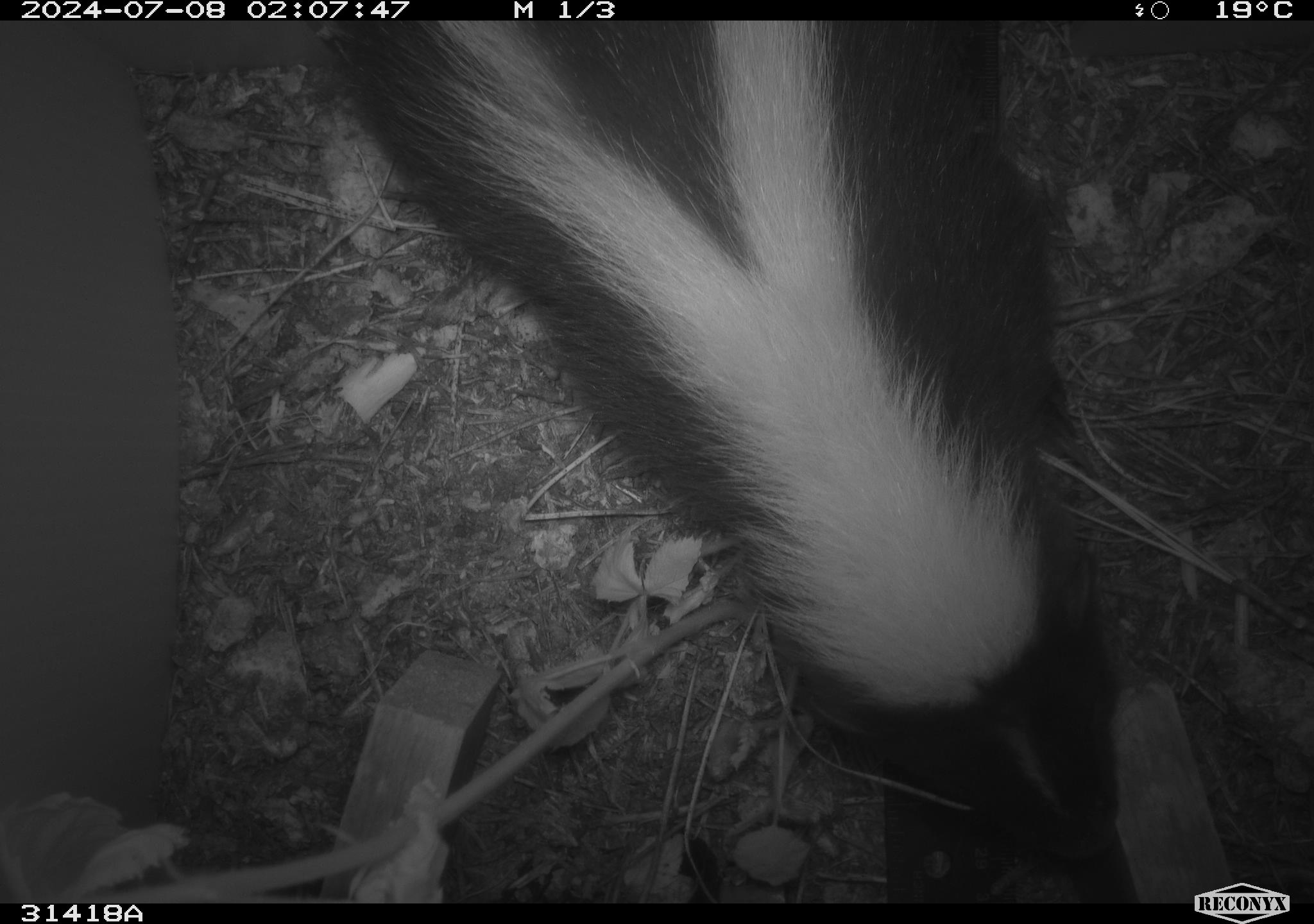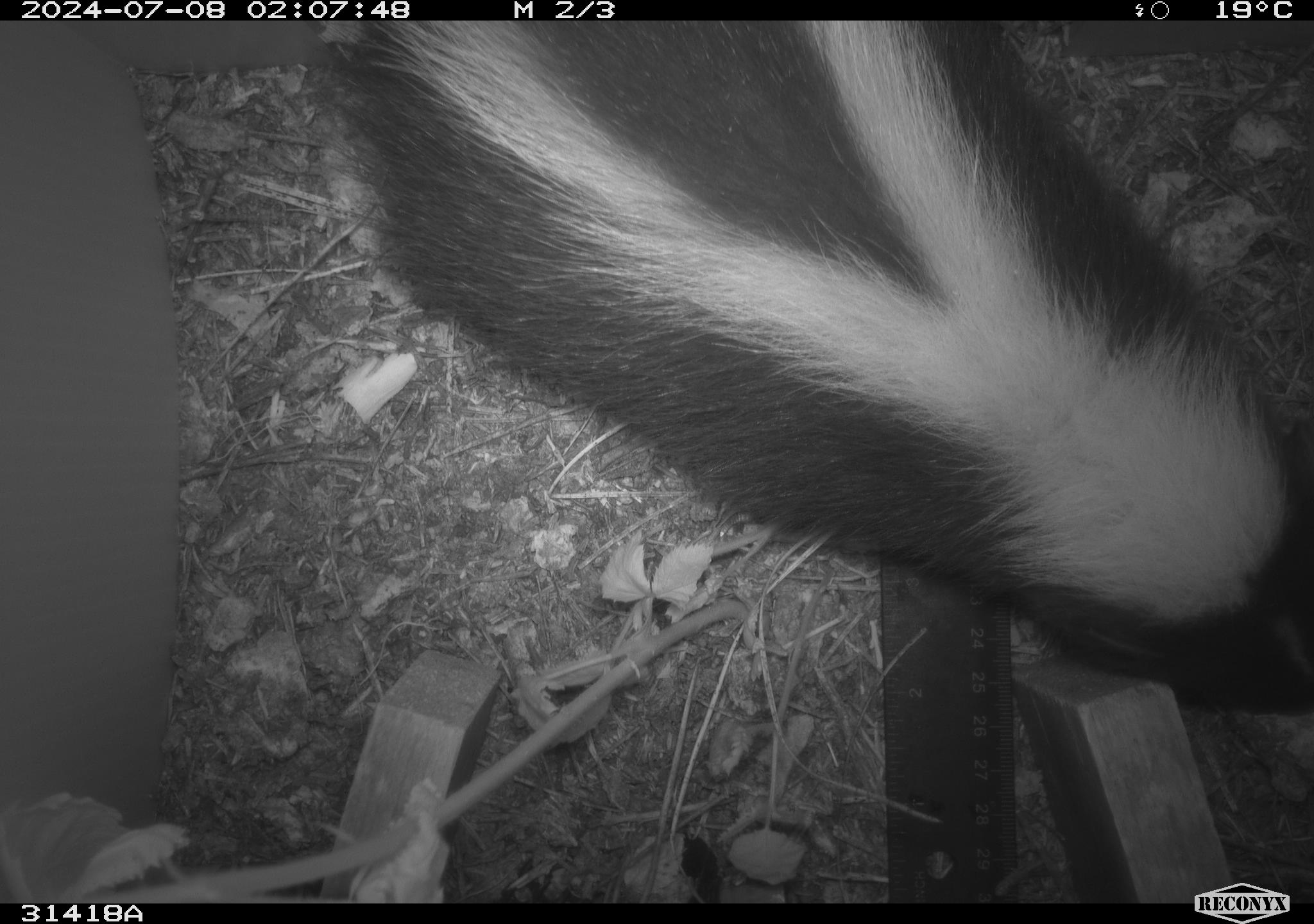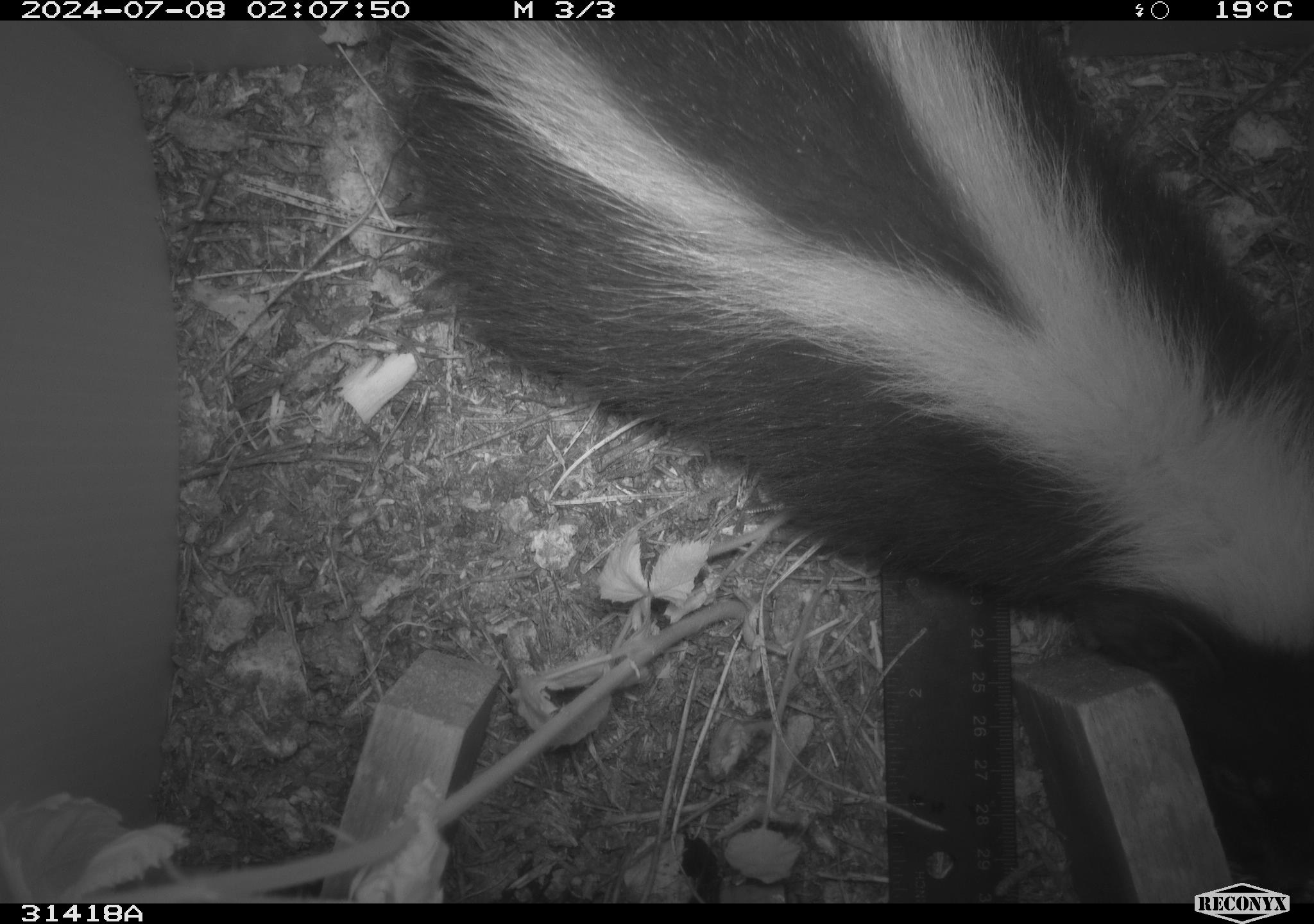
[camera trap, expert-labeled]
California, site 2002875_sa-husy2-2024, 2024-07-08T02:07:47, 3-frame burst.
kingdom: Animalia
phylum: Chordata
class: Mammalia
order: Carnivora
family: Mephitidae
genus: Mephitis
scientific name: Mephitis mephitis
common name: striped skunk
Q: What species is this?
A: Striped skunk (Mephitis mephitis).